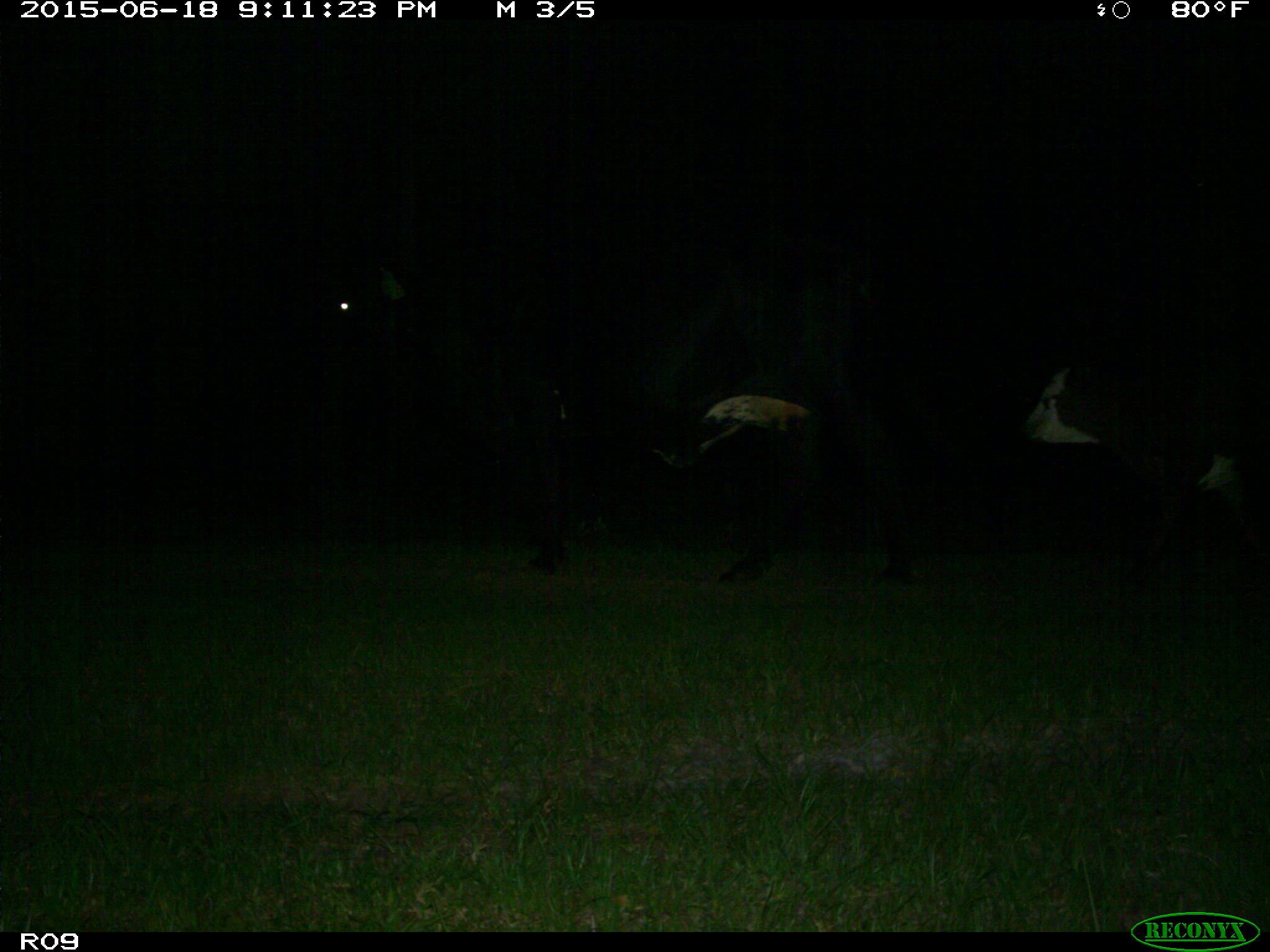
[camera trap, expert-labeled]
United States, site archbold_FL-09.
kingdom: Animalia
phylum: Chordata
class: Mammalia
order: Artiodactyla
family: Bovidae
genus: Bos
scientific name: Bos taurus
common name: domestic cow